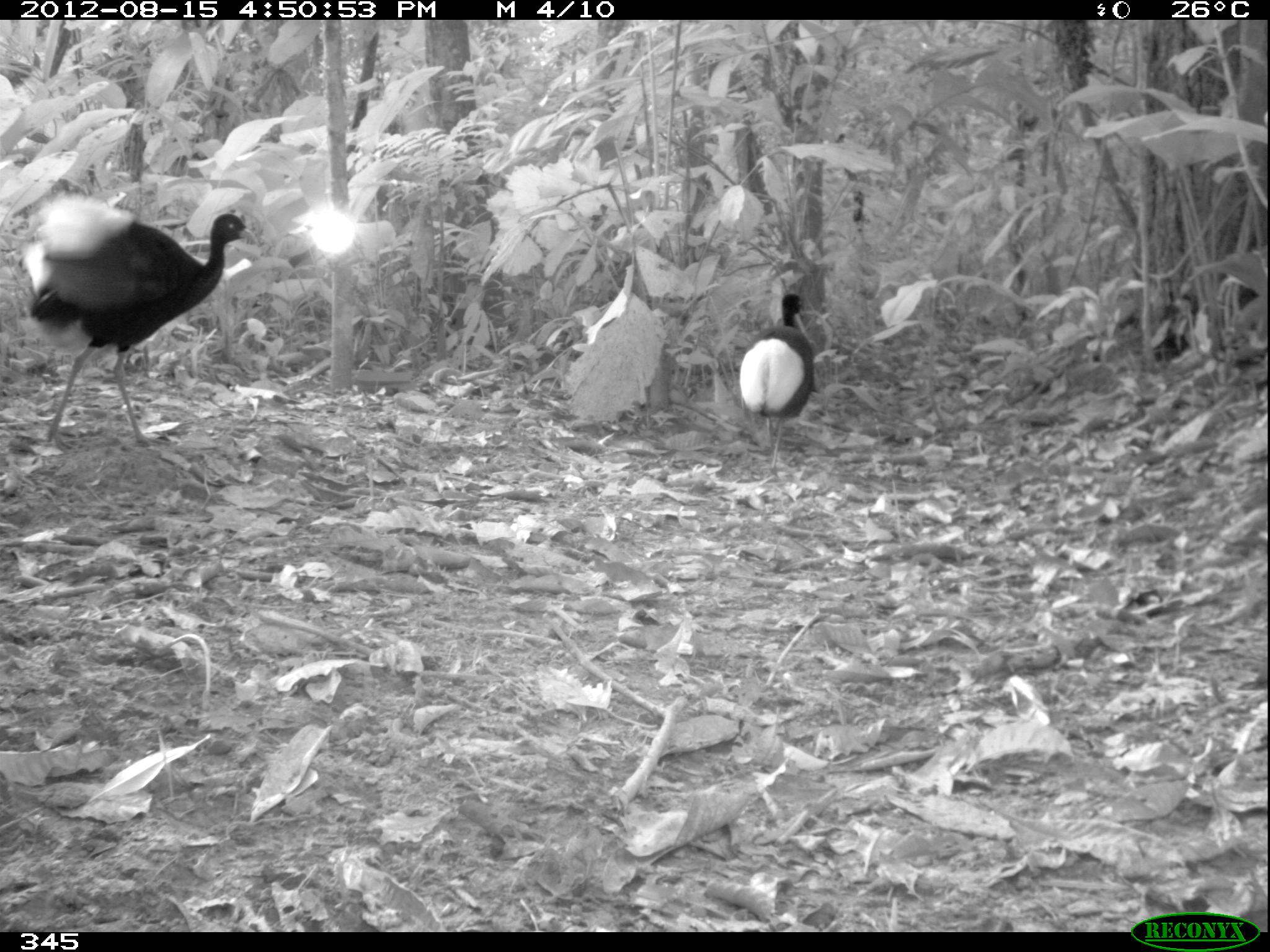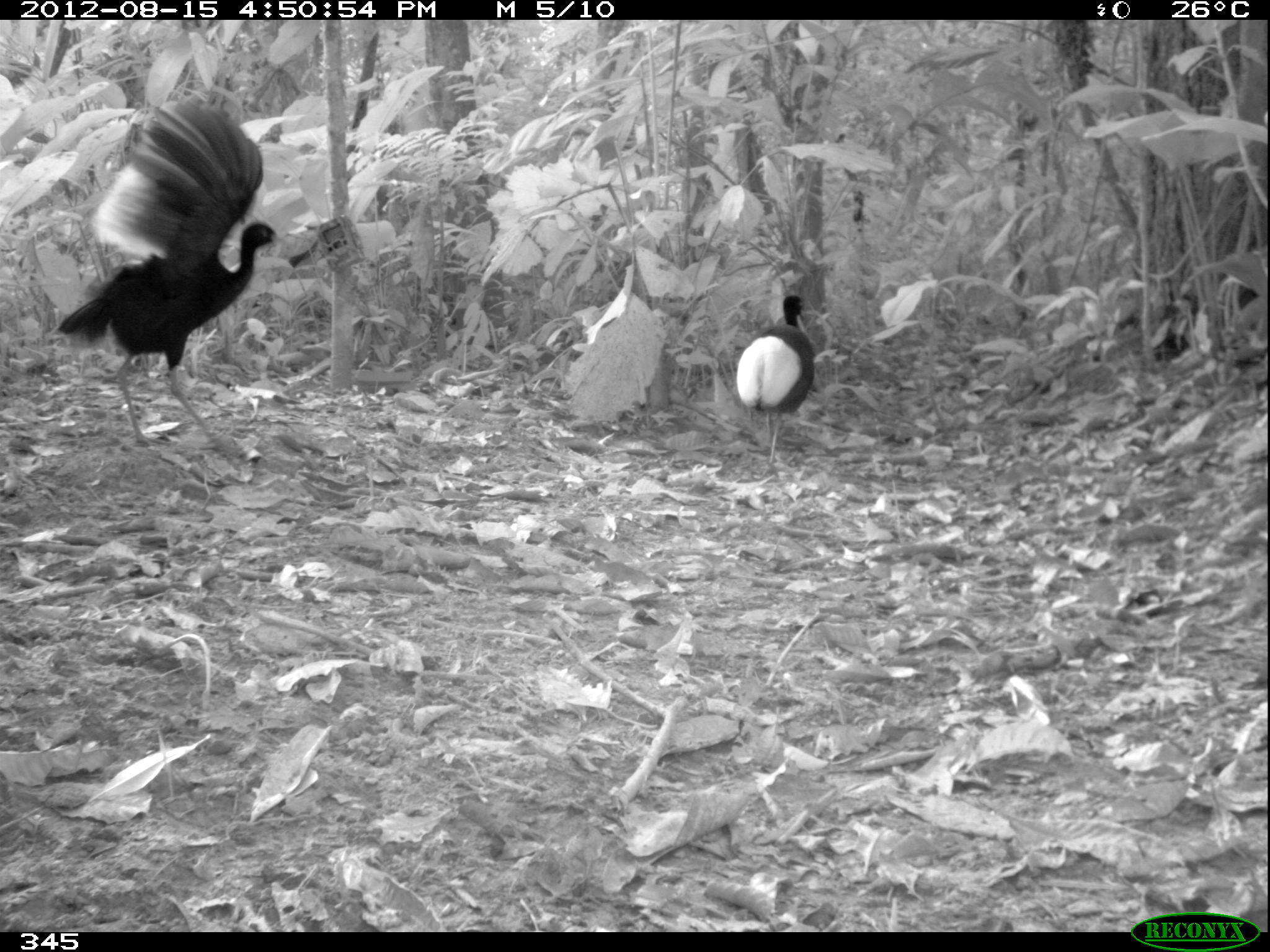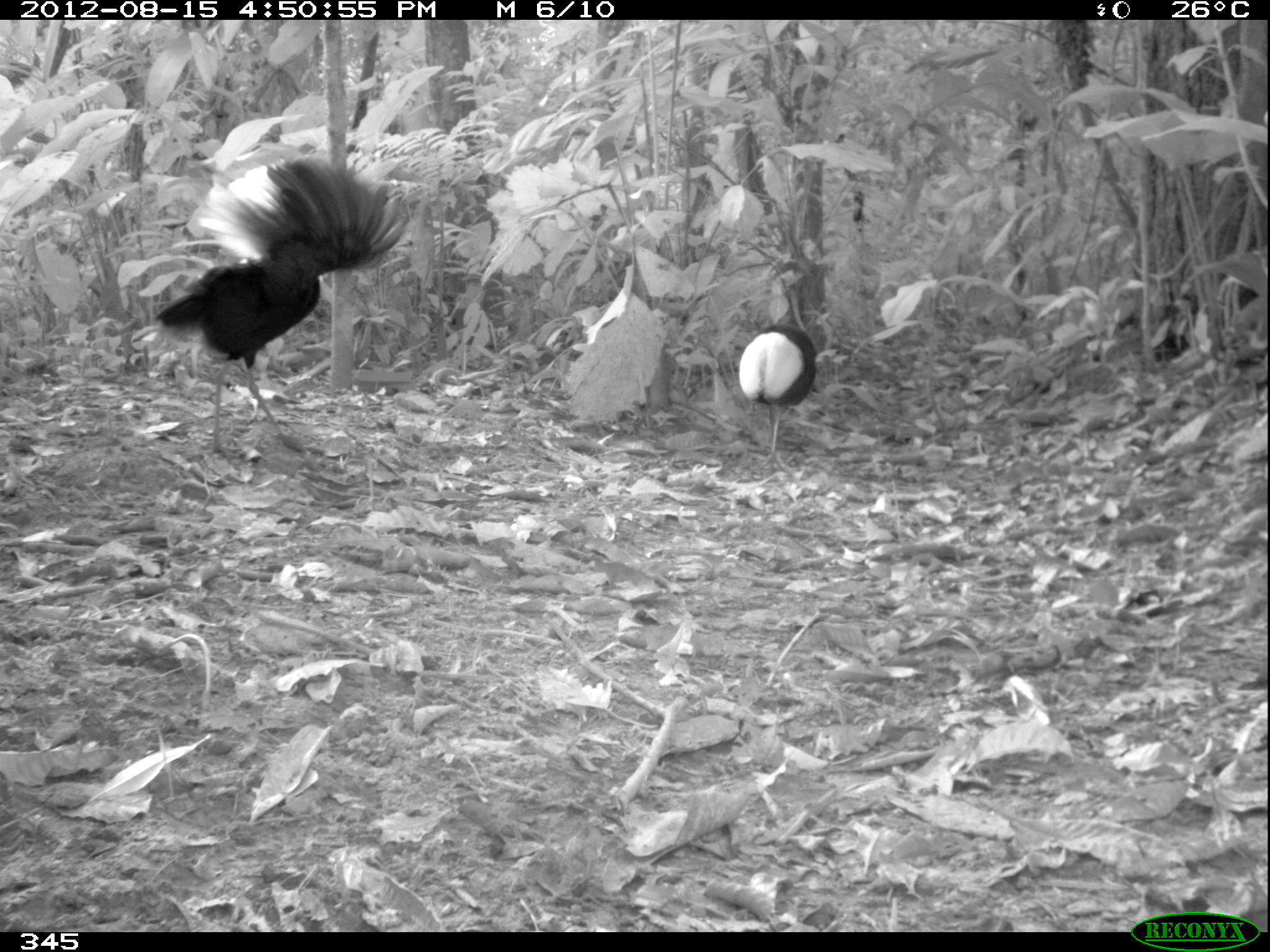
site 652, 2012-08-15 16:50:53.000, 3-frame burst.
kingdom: Animalia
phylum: Chordata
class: Aves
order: Gruiformes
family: Psophiidae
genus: Psophia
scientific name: Psophia leucoptera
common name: pale-winged trumpeter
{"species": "Psophia leucoptera (pale-winged trumpeter)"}